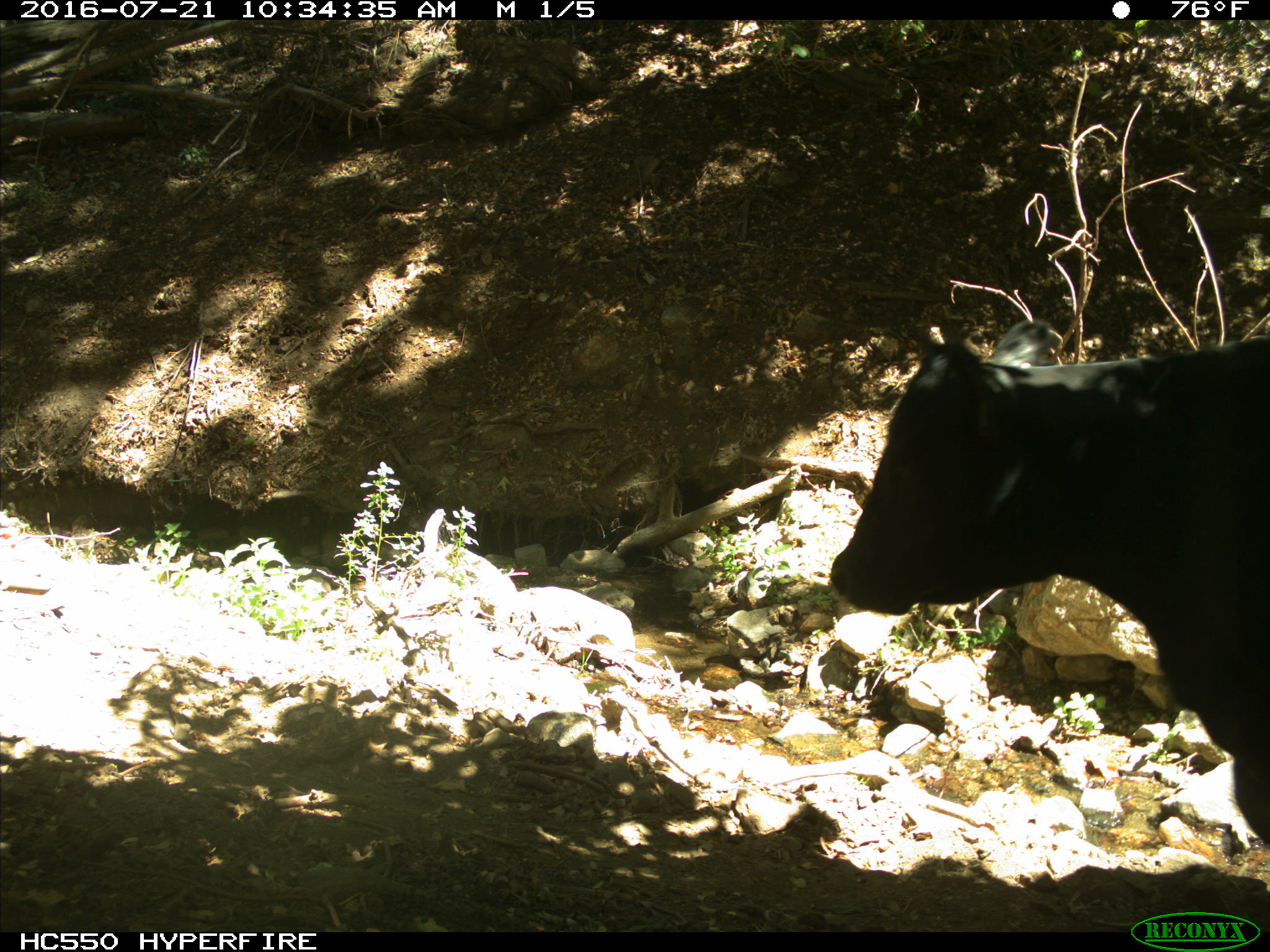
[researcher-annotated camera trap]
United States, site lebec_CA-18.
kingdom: Animalia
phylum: Chordata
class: Mammalia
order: Artiodactyla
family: Bovidae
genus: Bos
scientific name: Bos taurus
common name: domestic cow